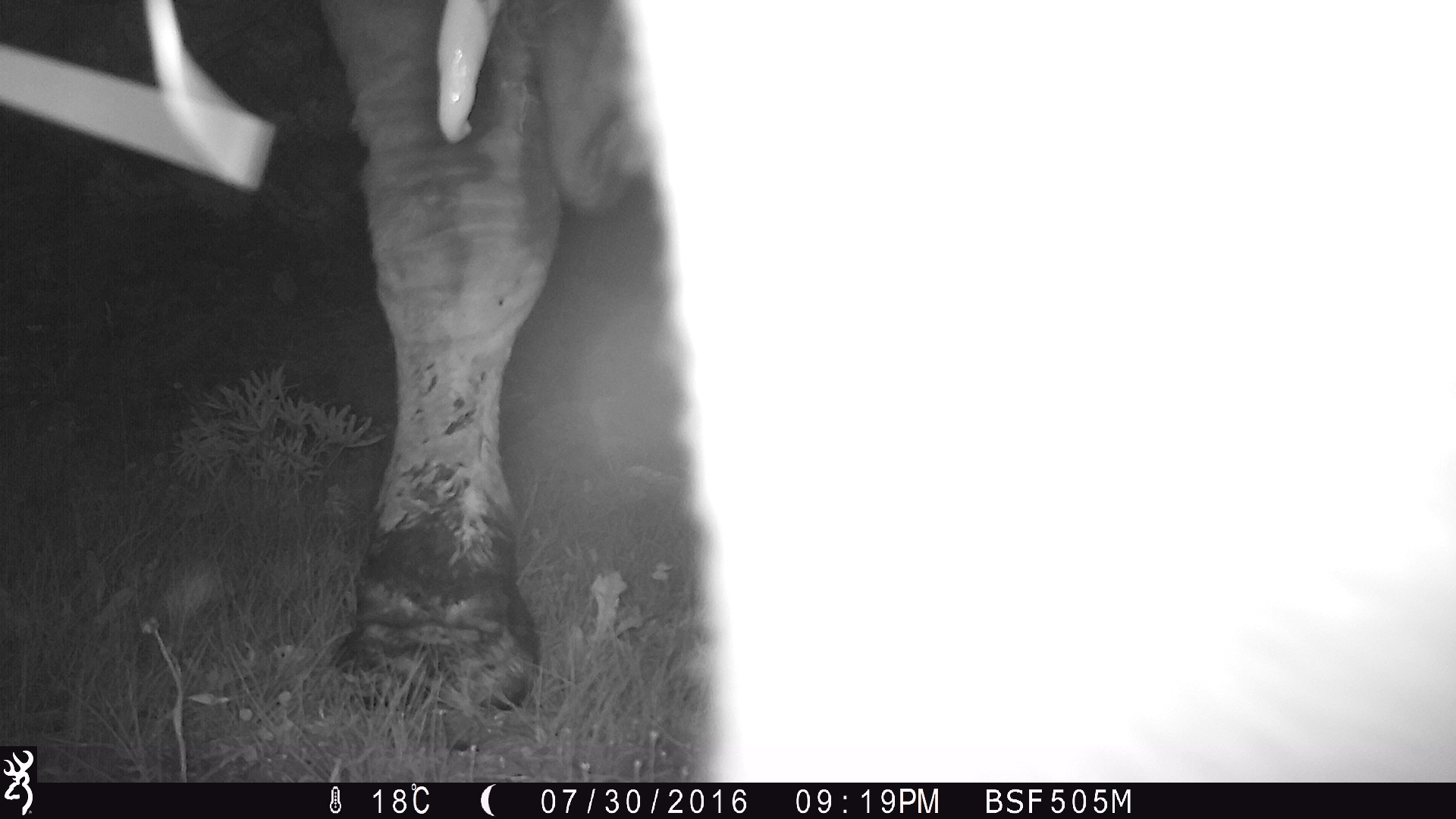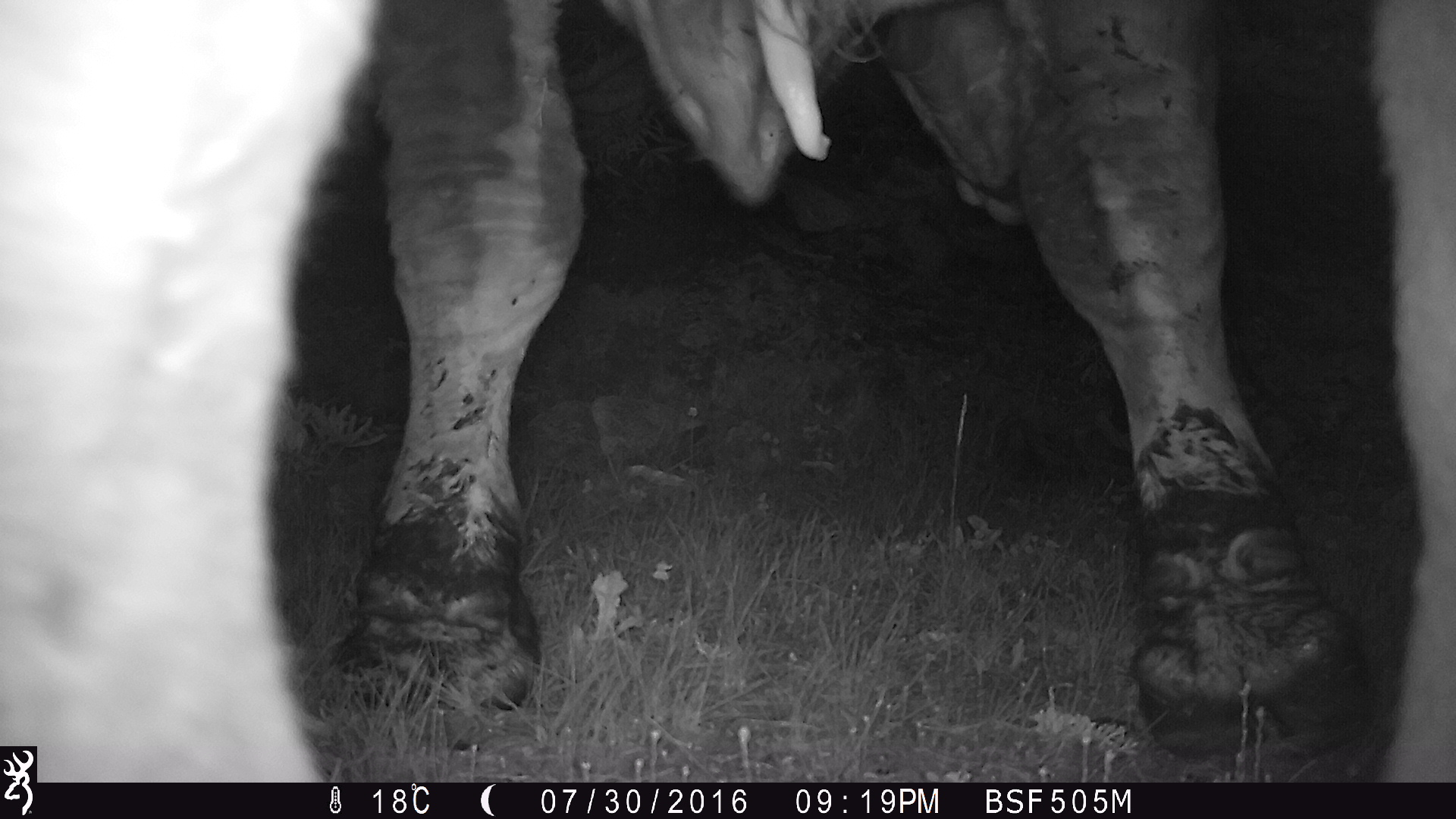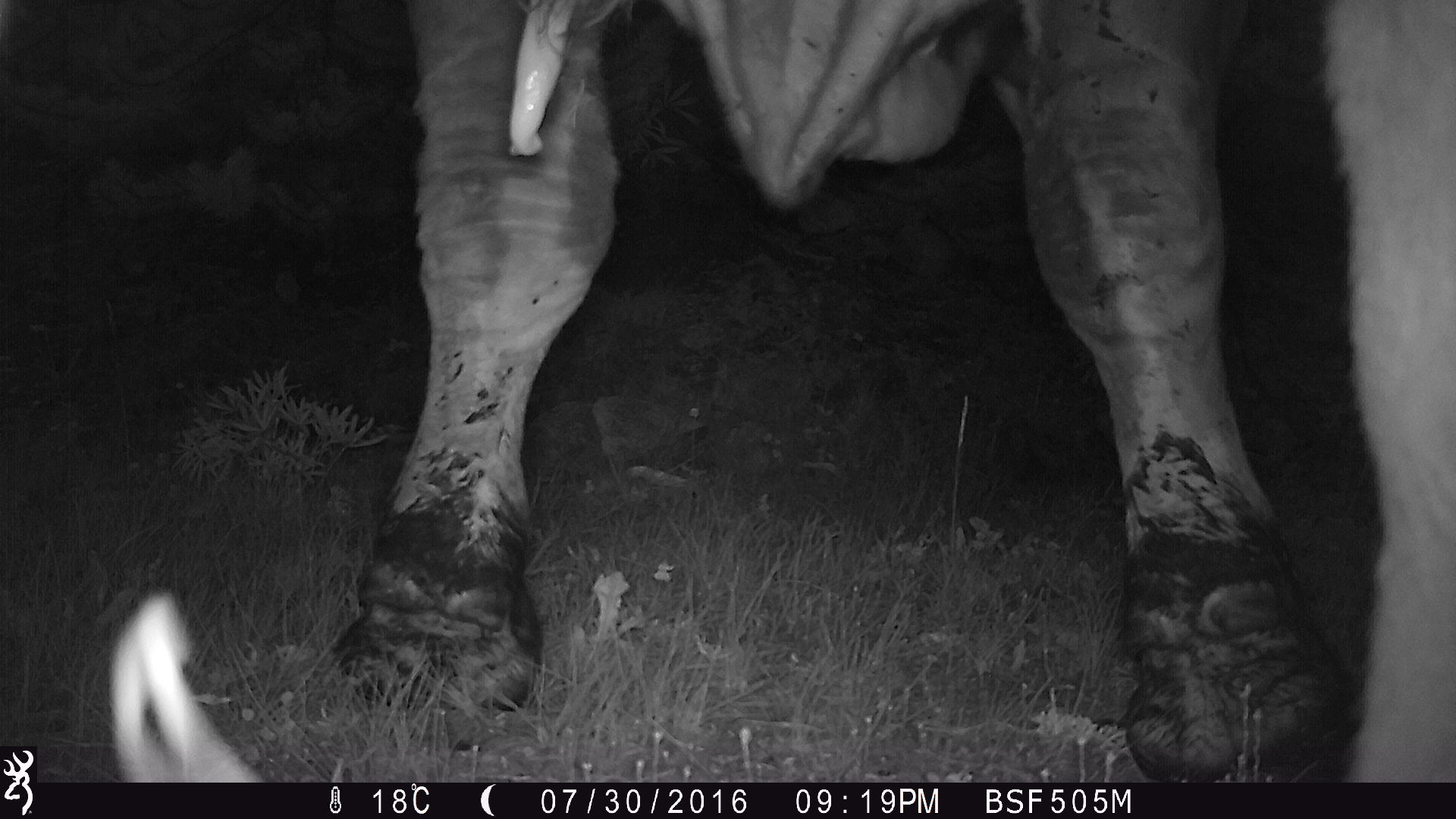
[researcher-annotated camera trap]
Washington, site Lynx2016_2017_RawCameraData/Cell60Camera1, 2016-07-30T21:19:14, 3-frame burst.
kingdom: Animalia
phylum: Chordata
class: Mammalia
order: Artiodactyla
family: Bovidae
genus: Bos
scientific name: Bos taurus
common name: domestic cattle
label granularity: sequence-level